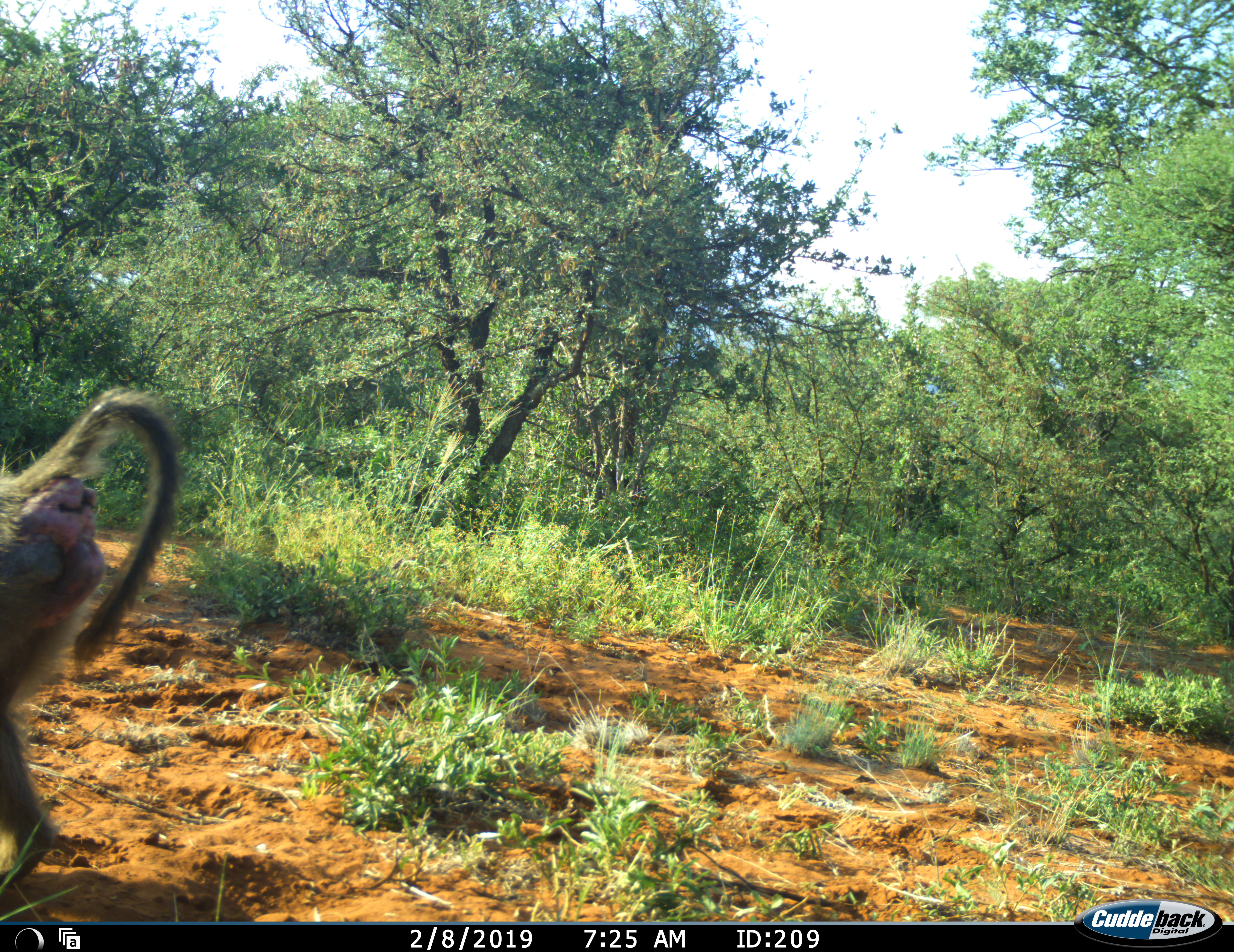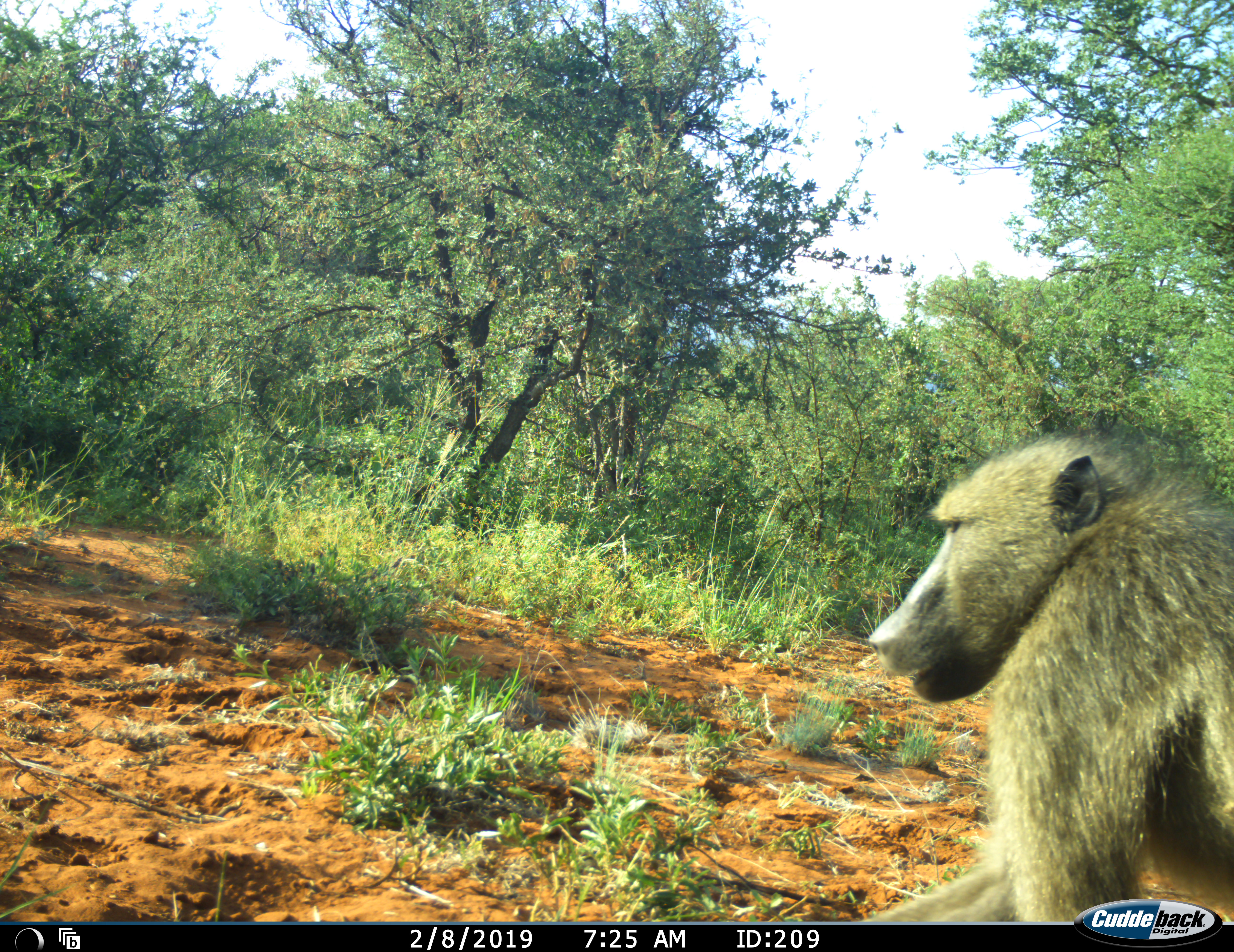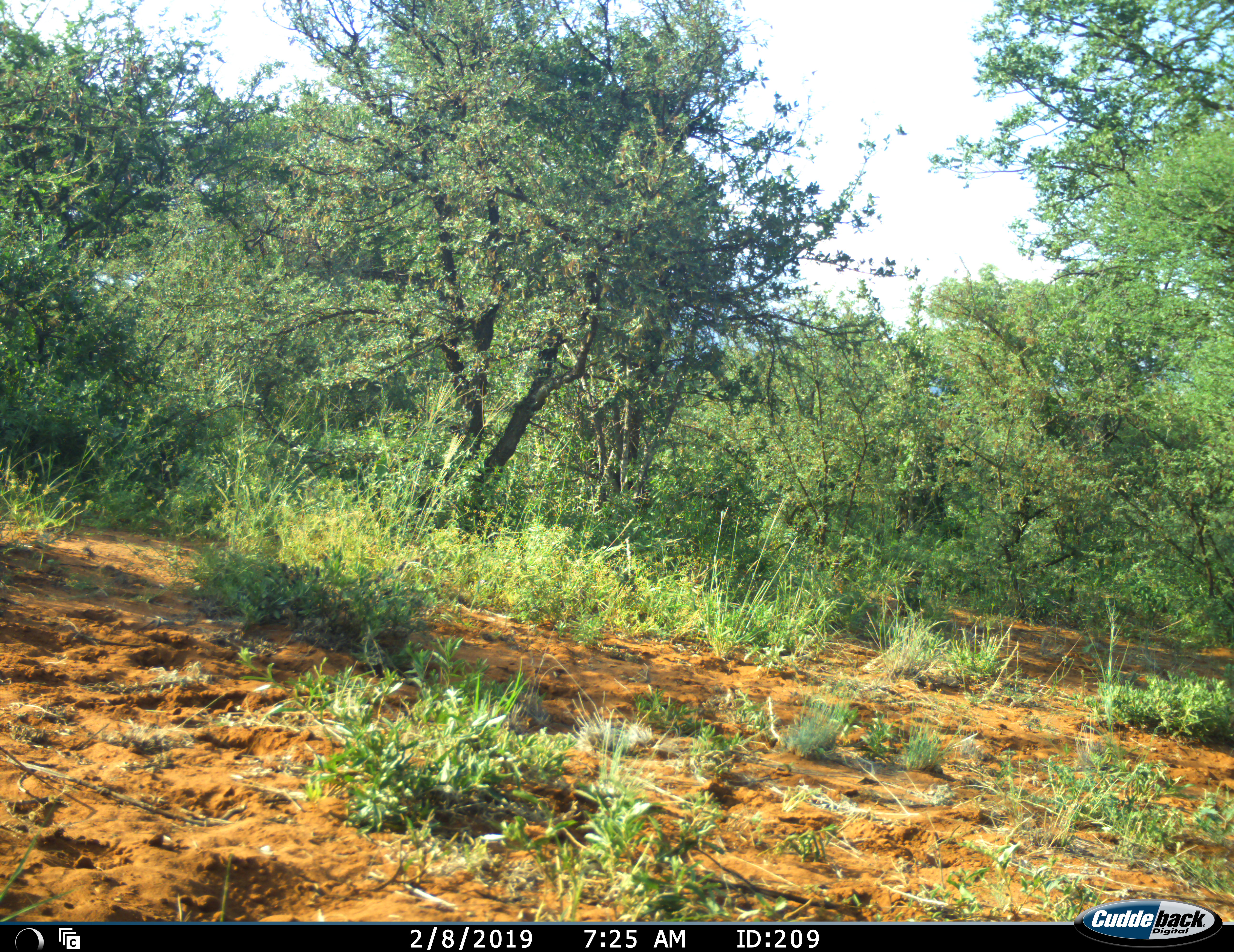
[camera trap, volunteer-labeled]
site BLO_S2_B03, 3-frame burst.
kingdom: Animalia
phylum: Chordata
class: Mammalia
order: Primates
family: Cercopithecidae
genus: Papio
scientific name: Papio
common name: baboon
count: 2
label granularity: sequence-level